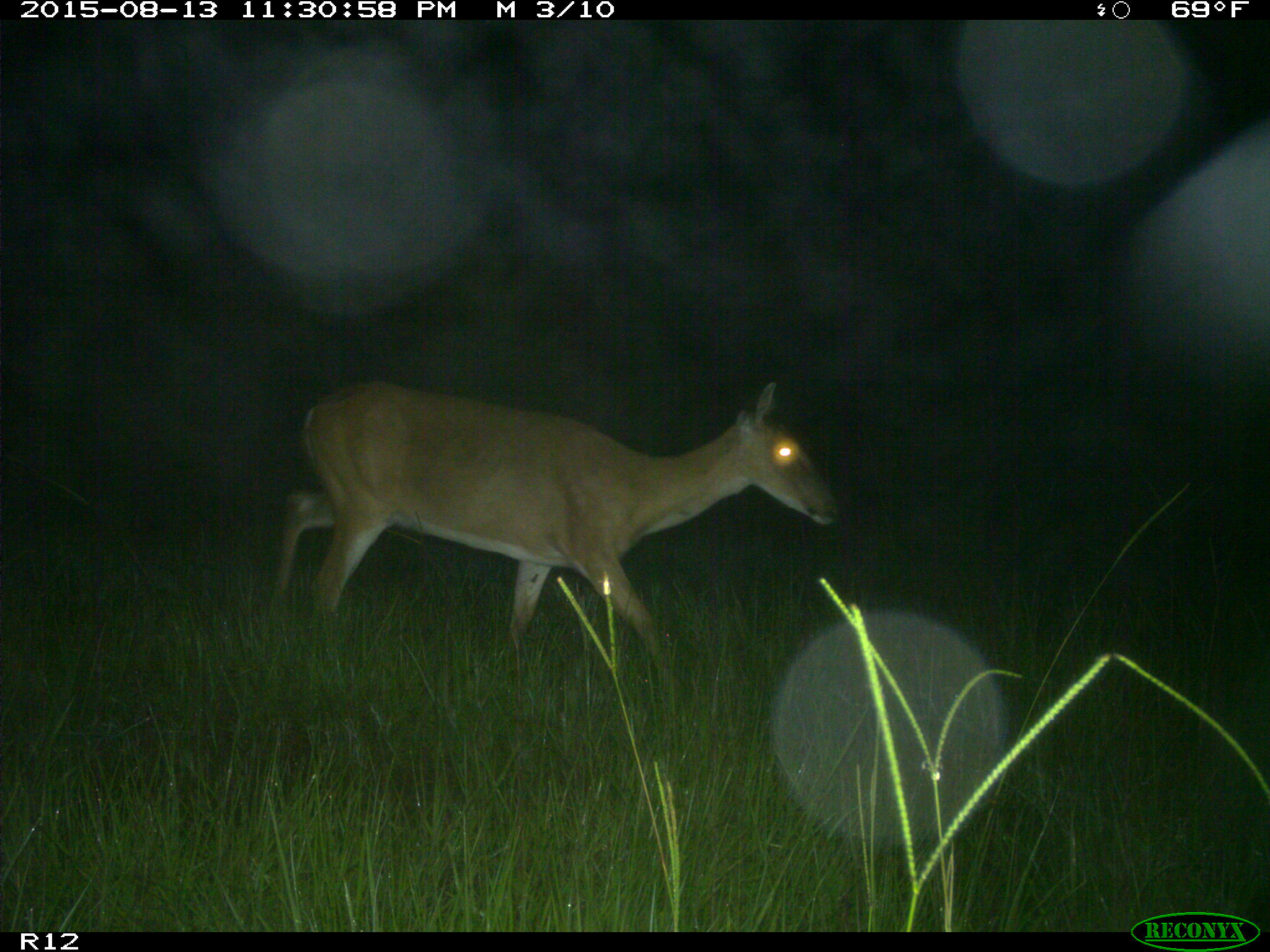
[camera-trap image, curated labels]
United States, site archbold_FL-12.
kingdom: Animalia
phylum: Chordata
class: Mammalia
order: Artiodactyla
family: Cervidae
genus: Odocoileus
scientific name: Odocoileus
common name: deer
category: unidentified deer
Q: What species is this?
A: Unidentified deer (deer) (Odocoileus).